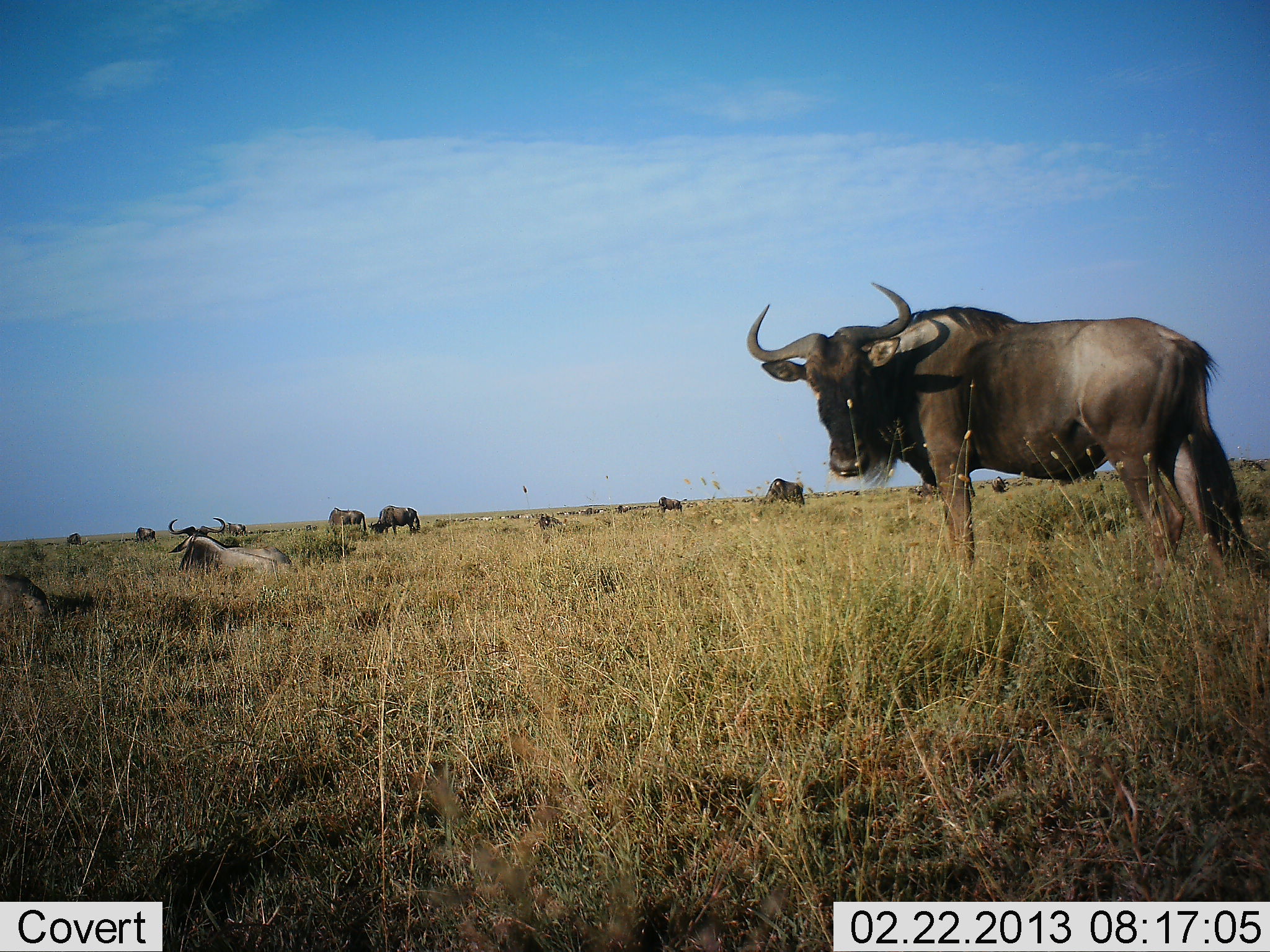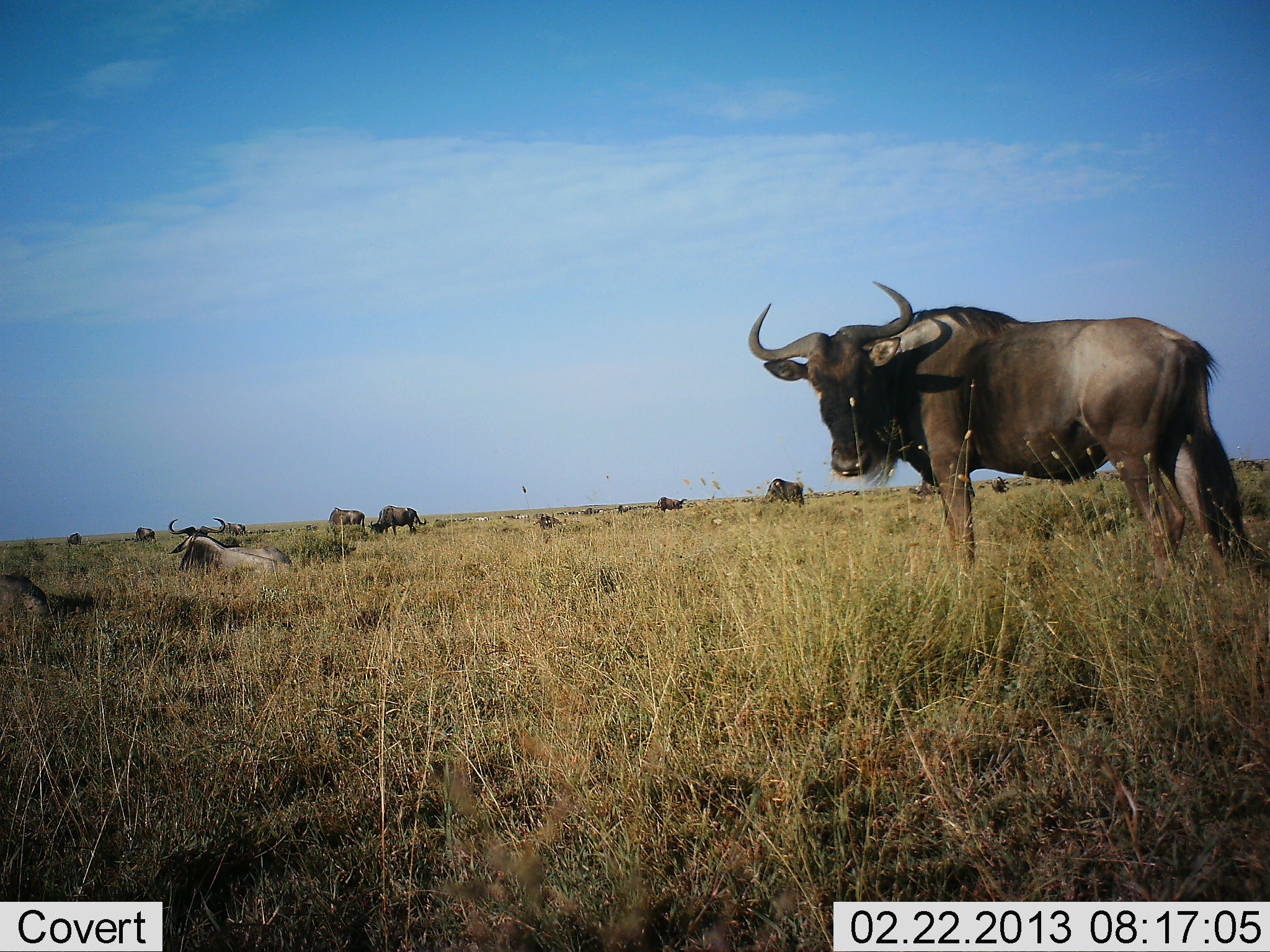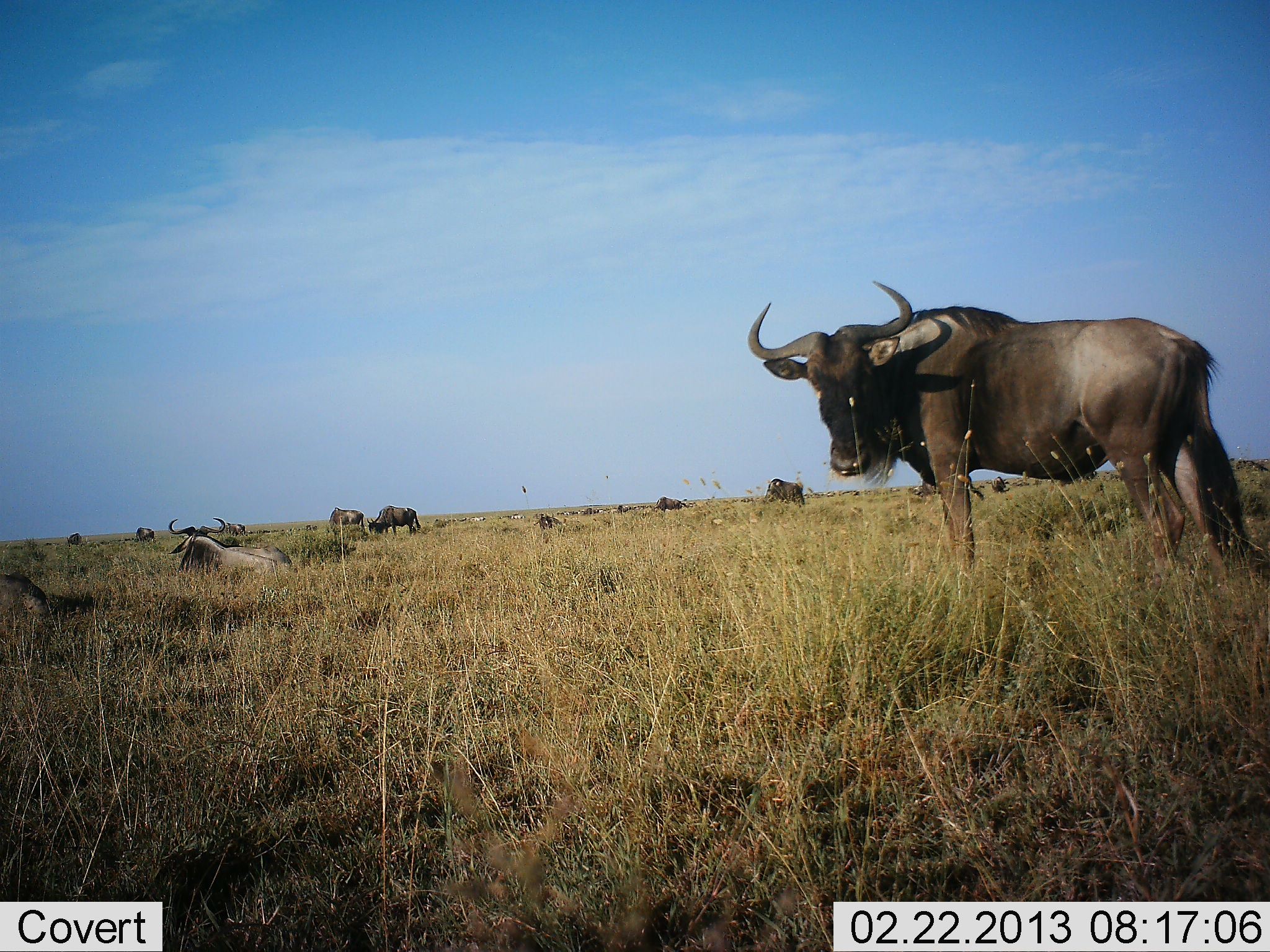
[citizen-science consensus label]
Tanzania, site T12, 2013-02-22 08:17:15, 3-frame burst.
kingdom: Animalia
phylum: Chordata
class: Mammalia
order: Artiodactyla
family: Bovidae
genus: Connochaetes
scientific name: Connochaetes taurinus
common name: blue wildebeest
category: wildebeest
Wildebeest (blue wildebeest) (Connochaetes taurinus), count 11-50. Behavior (volunteer vote fractions): standing 89%, resting 95%, moving 0%, interacting 5%. Young present (vote fraction): 5%. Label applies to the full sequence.